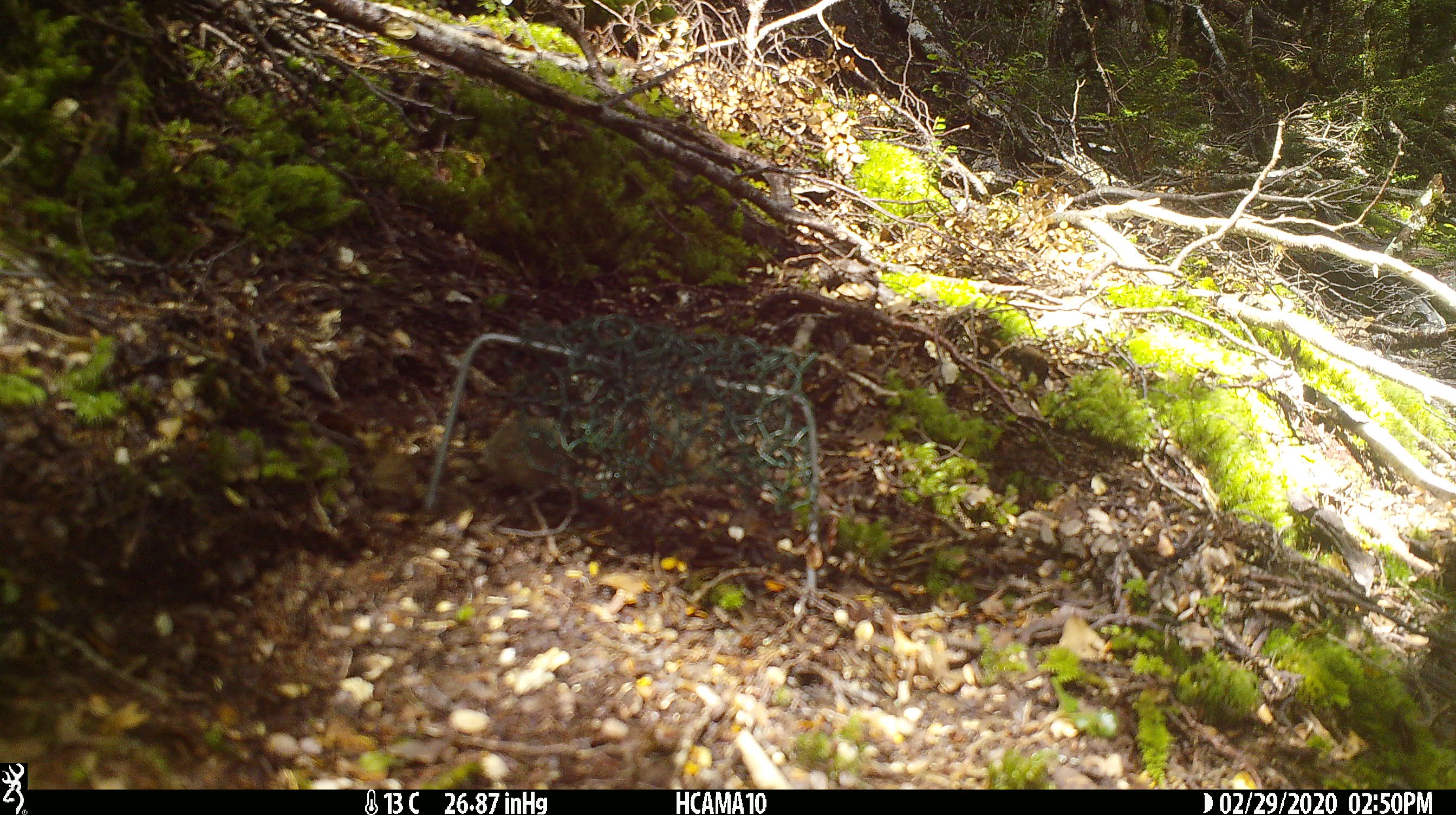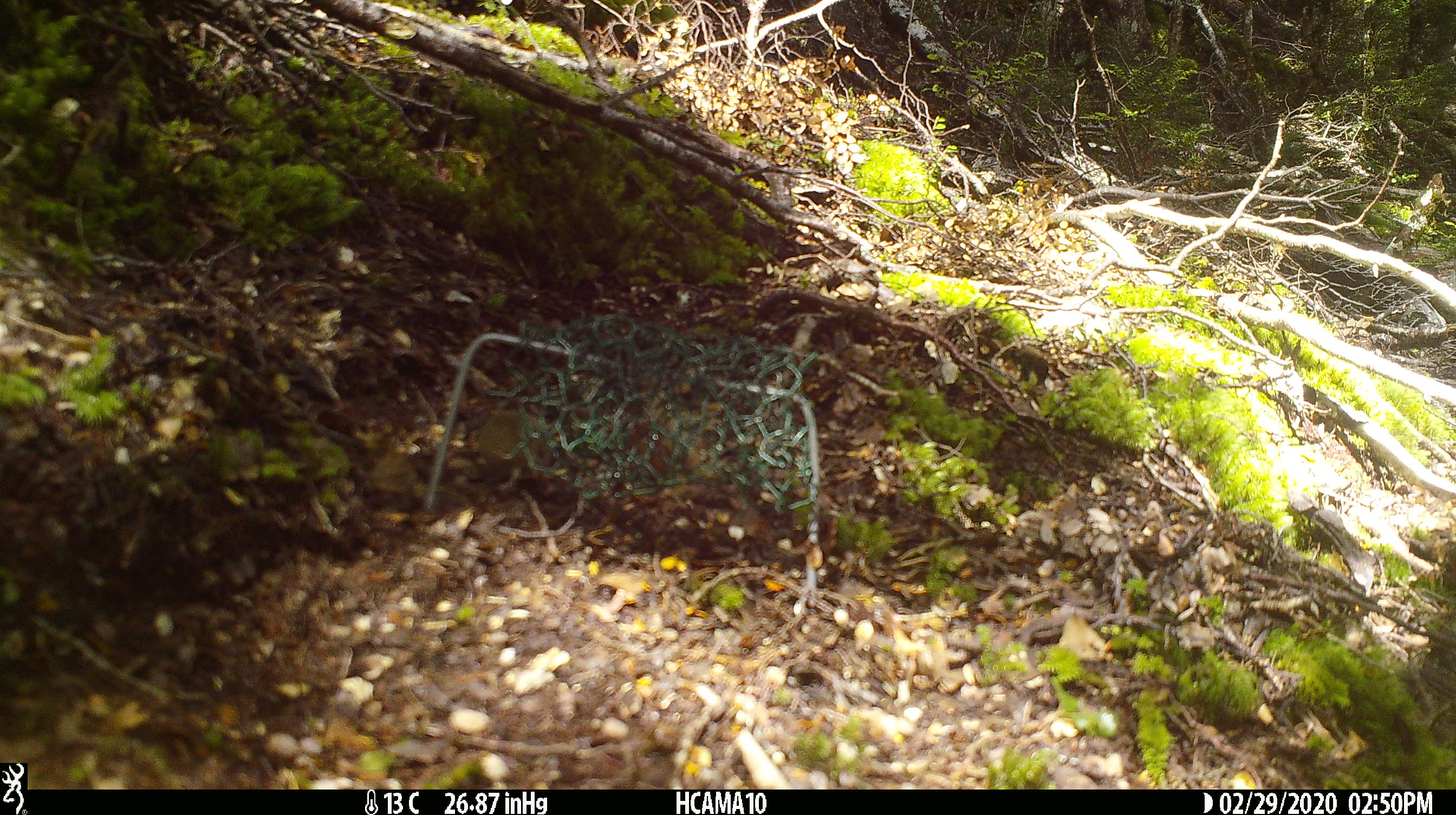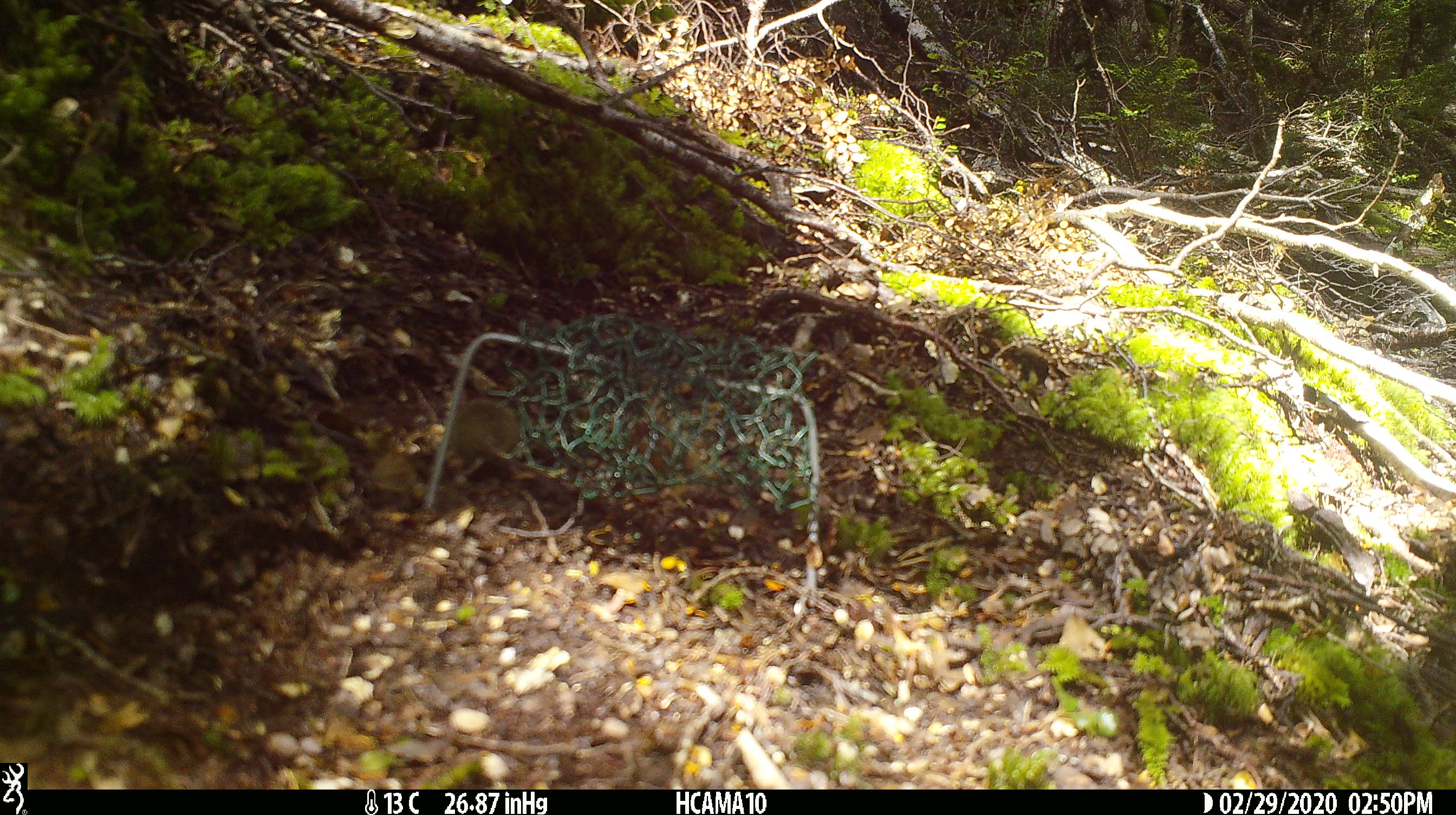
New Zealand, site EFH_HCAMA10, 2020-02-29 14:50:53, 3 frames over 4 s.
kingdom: Animalia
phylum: Chordata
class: Mammalia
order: Rodentia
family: Muridae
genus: Mus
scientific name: Mus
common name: mouse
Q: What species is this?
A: Mouse (Mus).